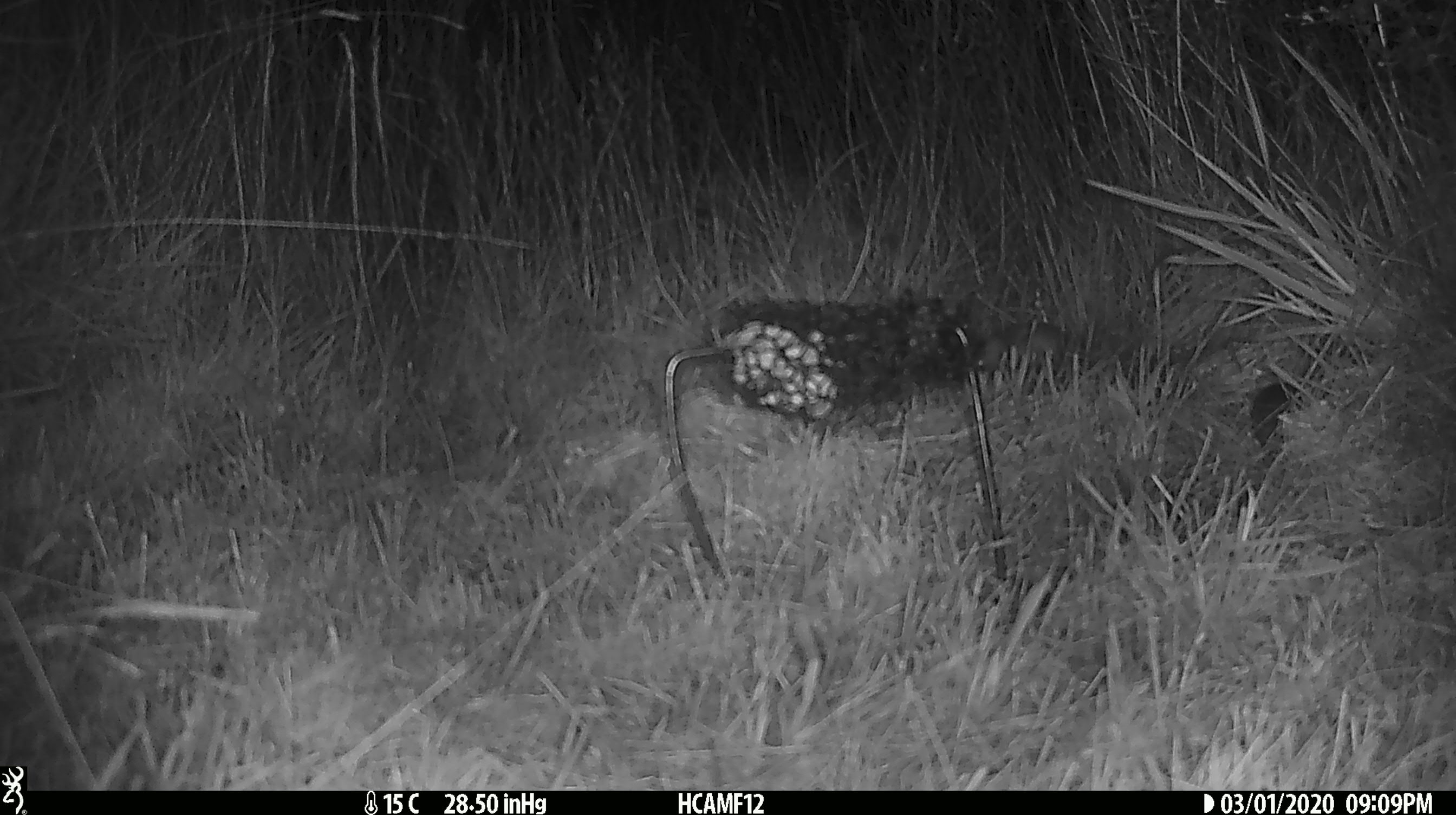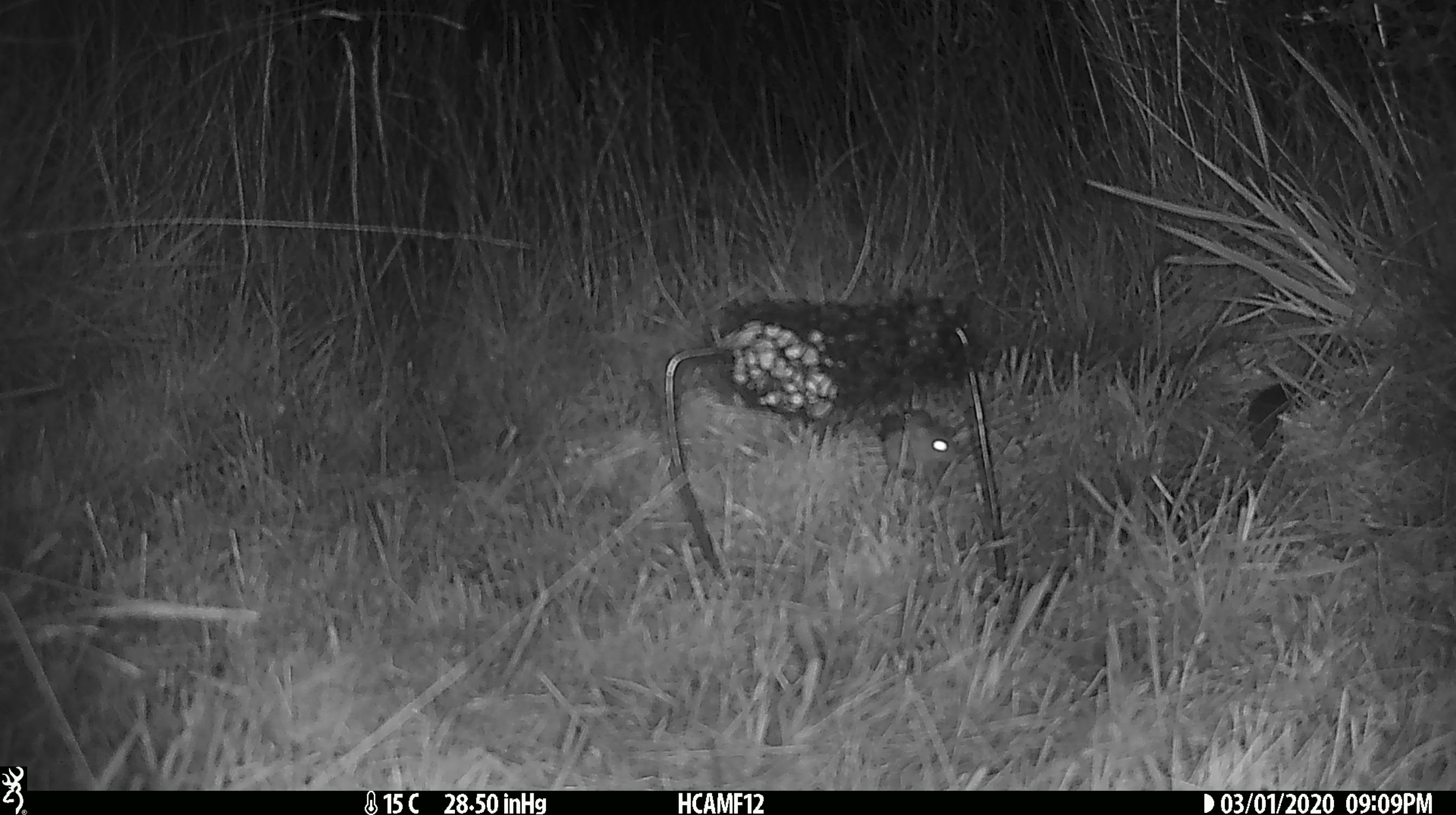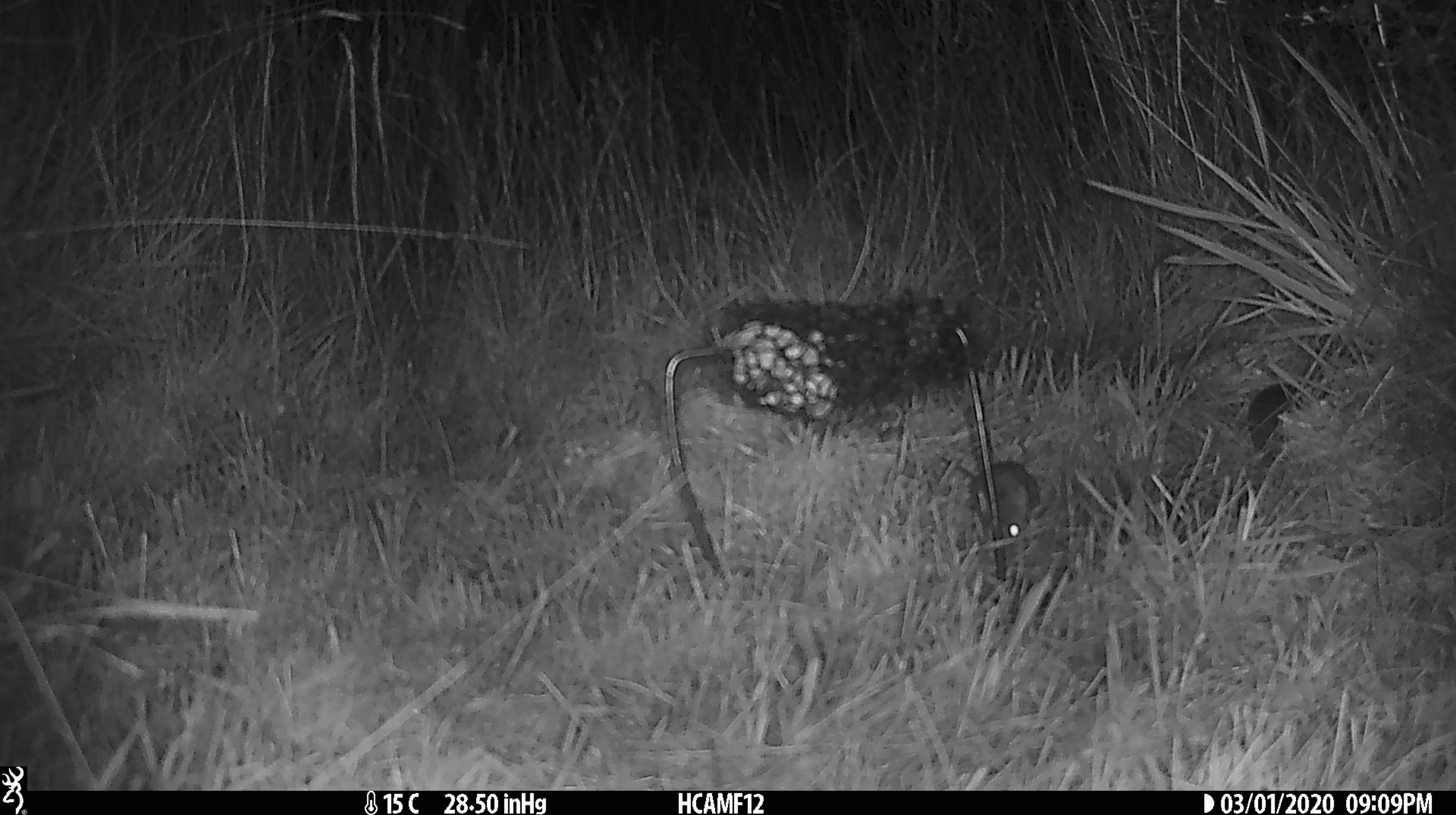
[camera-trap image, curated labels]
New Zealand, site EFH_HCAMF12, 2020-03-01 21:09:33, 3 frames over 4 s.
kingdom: Animalia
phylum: Chordata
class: Mammalia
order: Rodentia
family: Muridae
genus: Mus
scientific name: Mus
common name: mouse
Mouse (Mus).